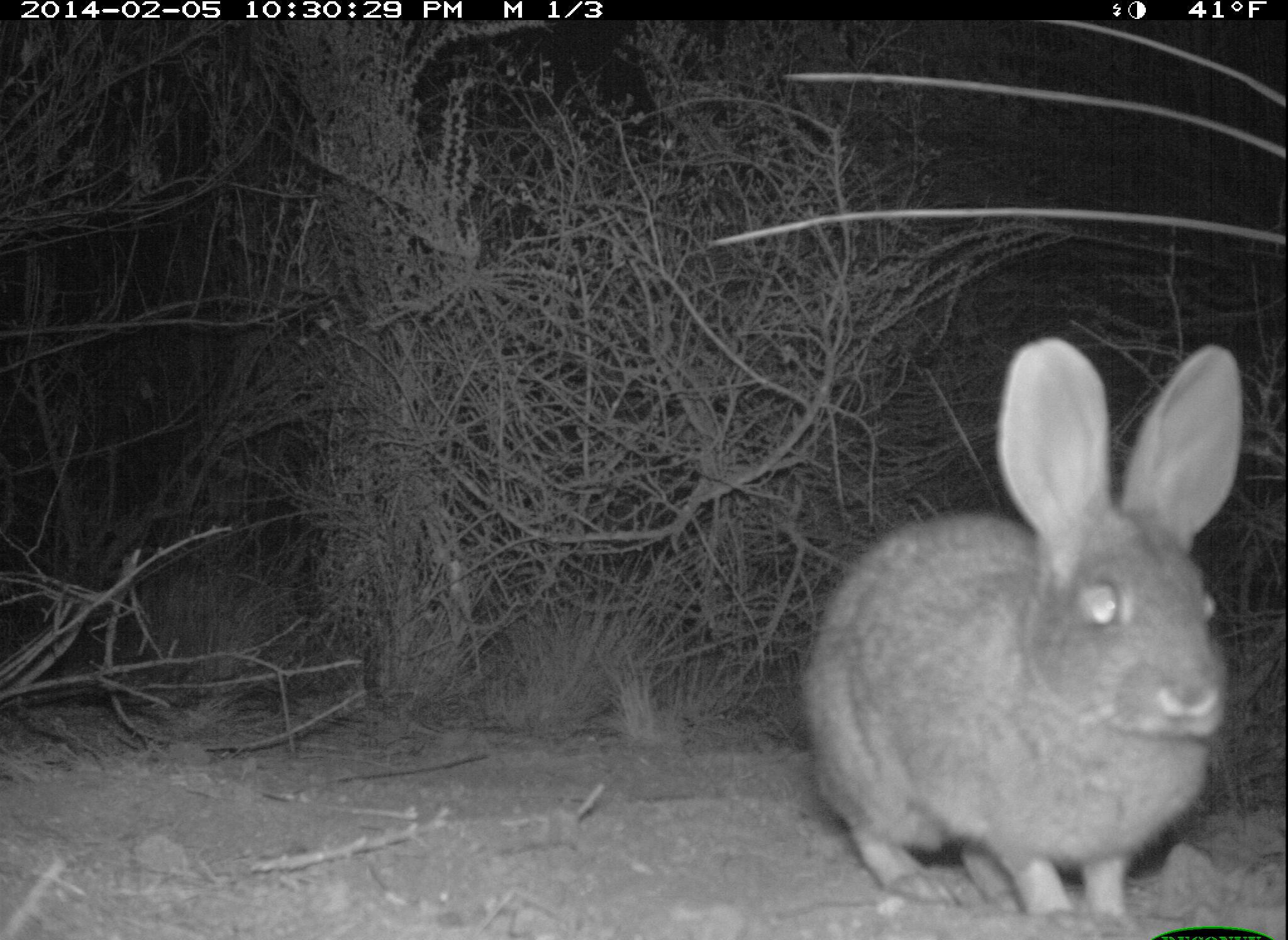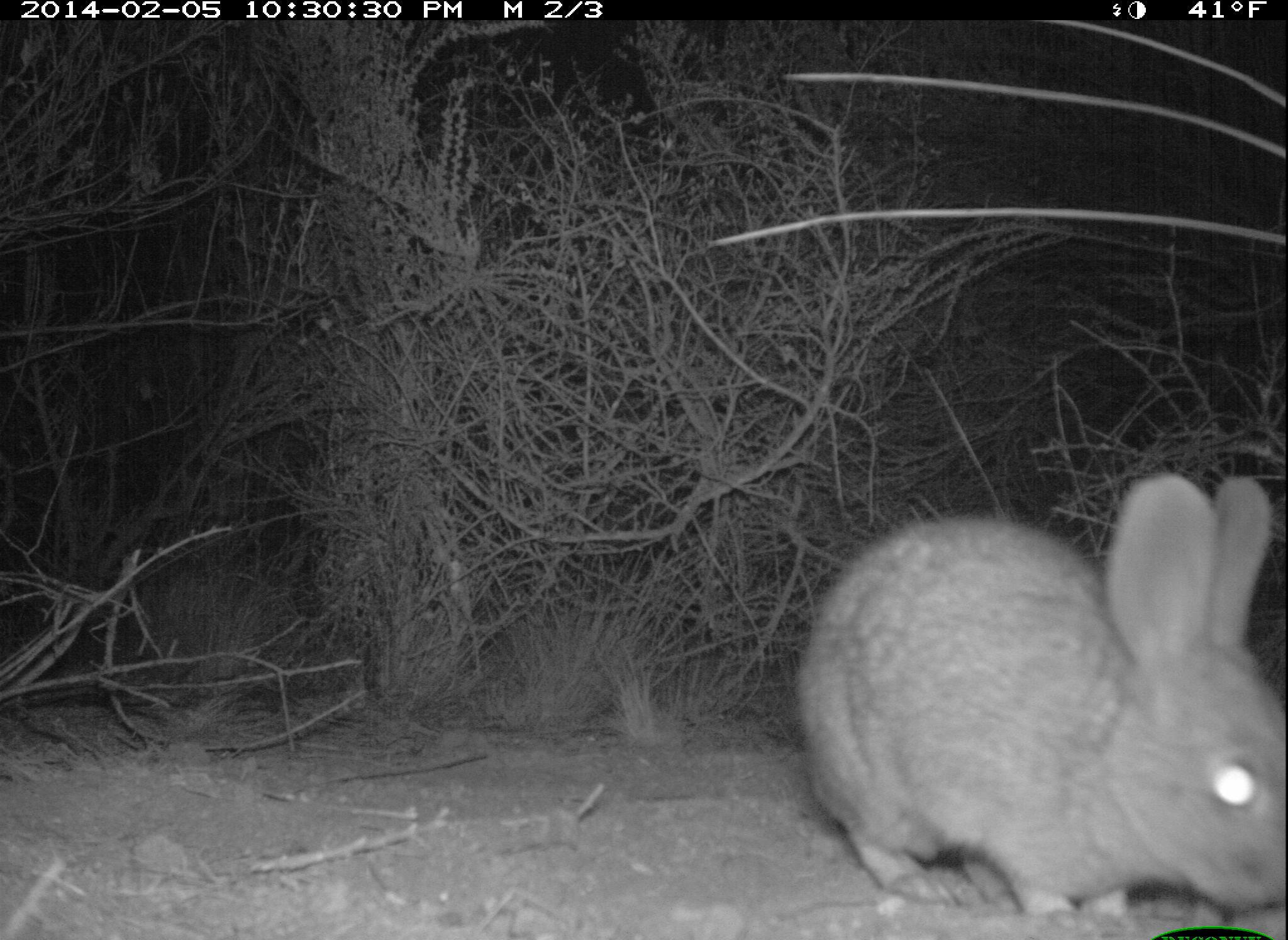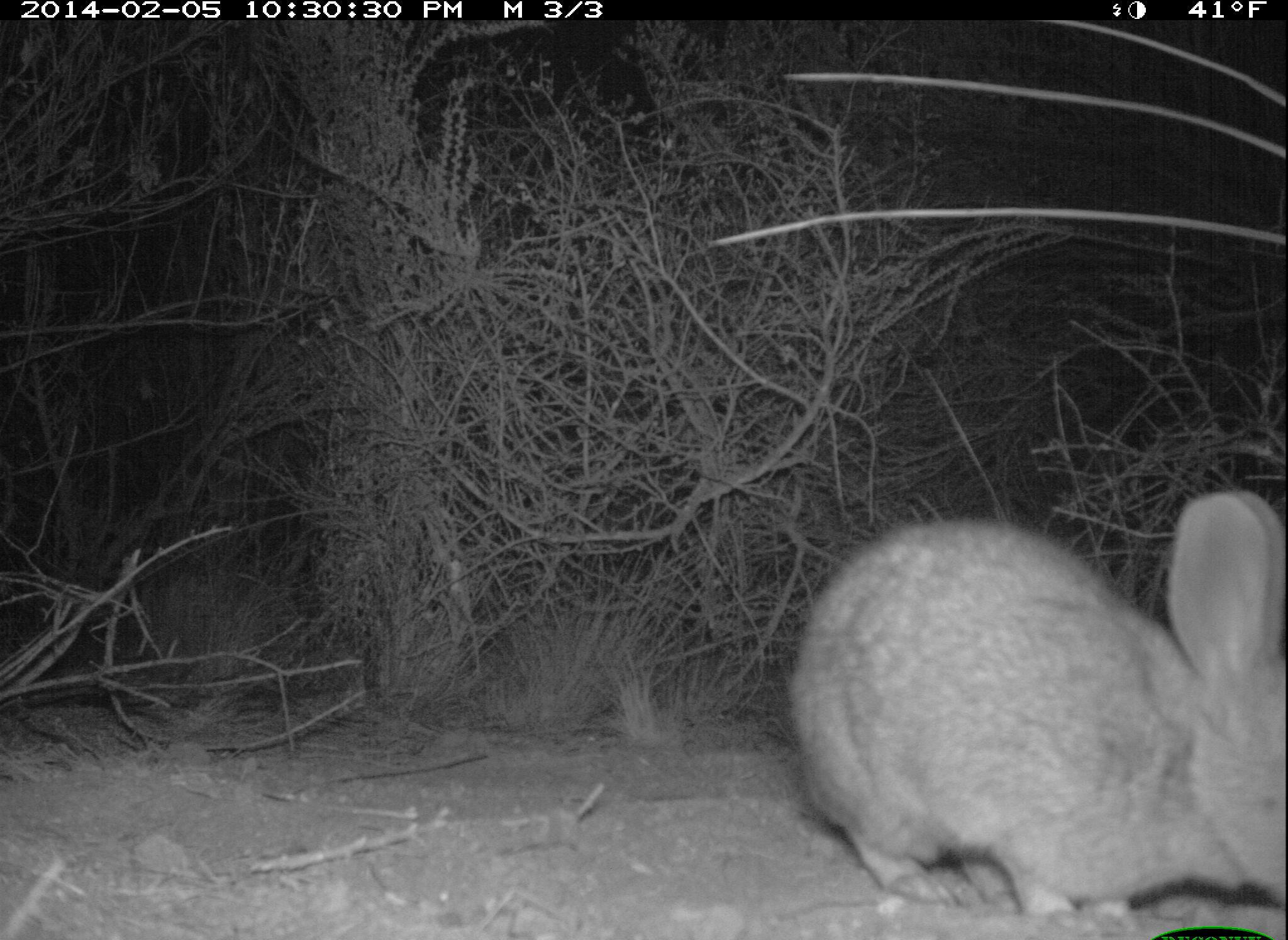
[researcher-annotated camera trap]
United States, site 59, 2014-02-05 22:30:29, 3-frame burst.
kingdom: Animalia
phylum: Chordata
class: Mammalia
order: Lagomorpha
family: Leporidae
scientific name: Leporidae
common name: rabbits and hares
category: rabbit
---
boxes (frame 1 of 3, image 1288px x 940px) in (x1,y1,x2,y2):
rabbit: (798,335,1240,931)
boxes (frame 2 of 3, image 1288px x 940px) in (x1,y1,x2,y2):
rabbit: (792,470,1288,940)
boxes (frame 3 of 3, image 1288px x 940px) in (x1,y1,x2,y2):
rabbit: (785,488,1288,940)